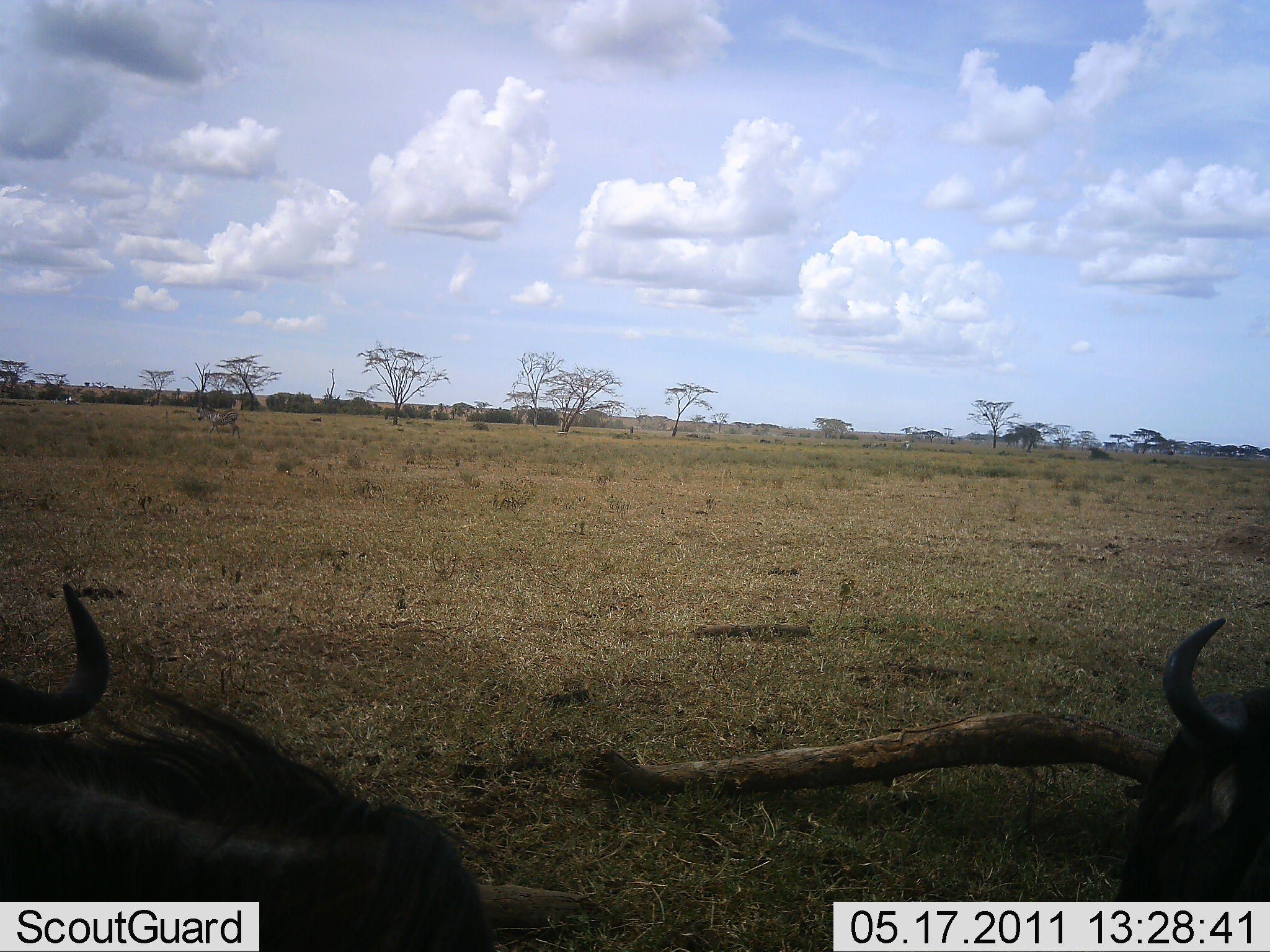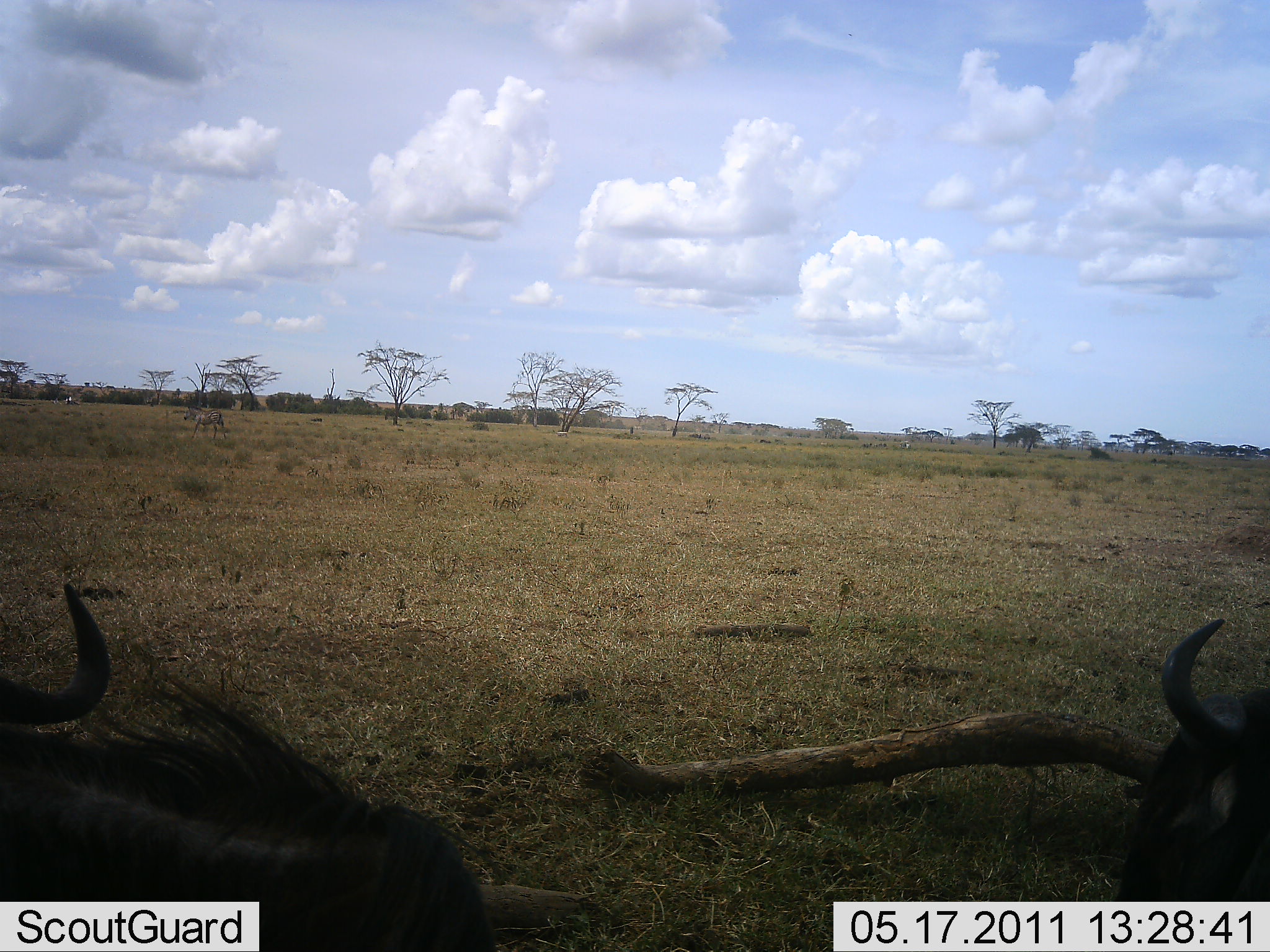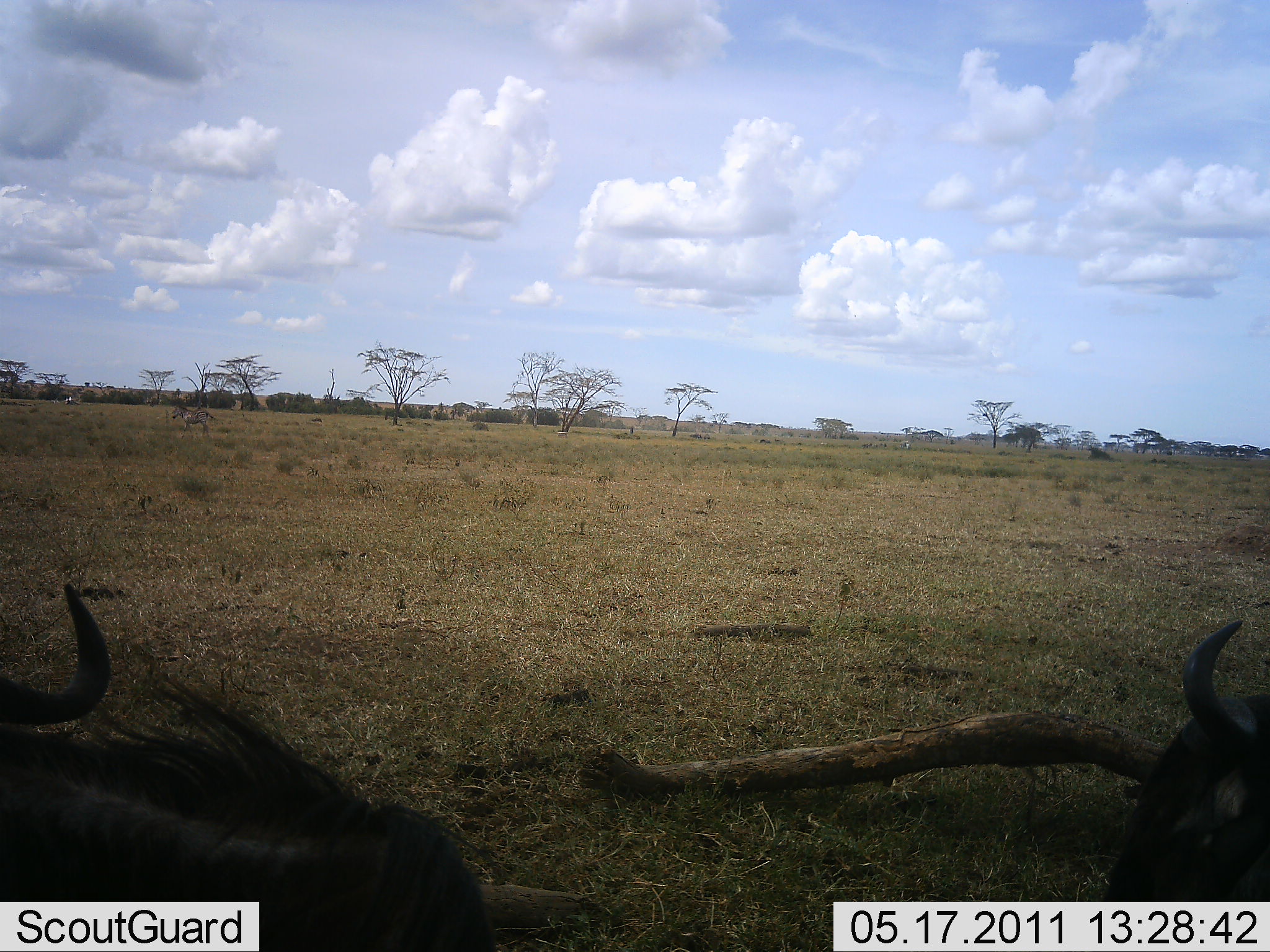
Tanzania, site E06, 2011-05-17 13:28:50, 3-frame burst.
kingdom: Animalia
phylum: Chordata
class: Mammalia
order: Artiodactyla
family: Bovidae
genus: Connochaetes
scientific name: Connochaetes taurinus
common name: blue wildebeest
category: wildebeest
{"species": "wildebeest (blue wildebeest) (Connochaetes taurinus)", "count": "2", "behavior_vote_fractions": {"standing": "7%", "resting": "79%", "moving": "14%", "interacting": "0%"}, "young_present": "0%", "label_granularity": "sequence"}